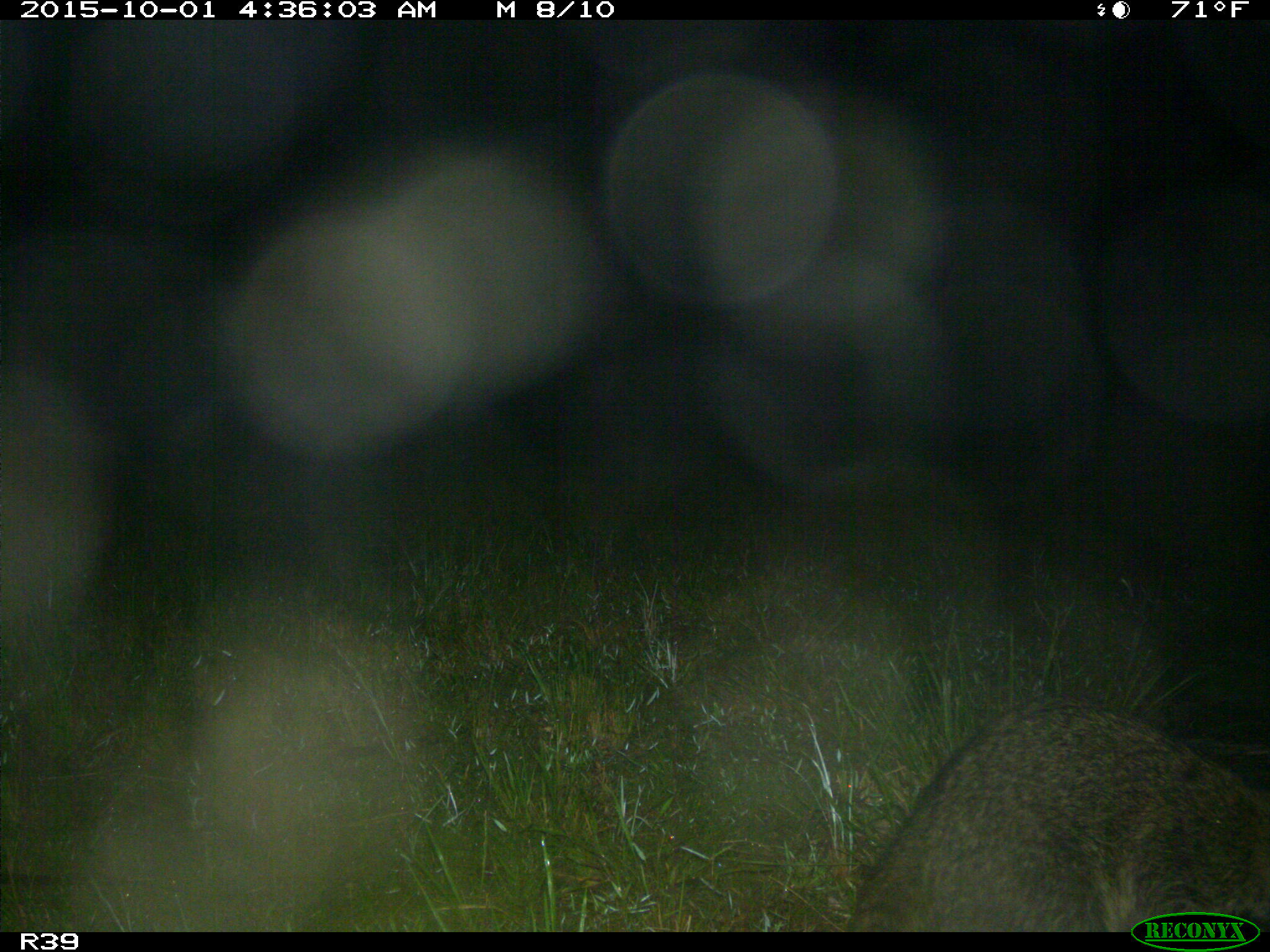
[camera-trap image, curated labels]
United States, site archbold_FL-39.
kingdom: Animalia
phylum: Chordata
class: Mammalia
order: Carnivora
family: Procyonidae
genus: Procyon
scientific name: Procyon lotor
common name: common raccoon